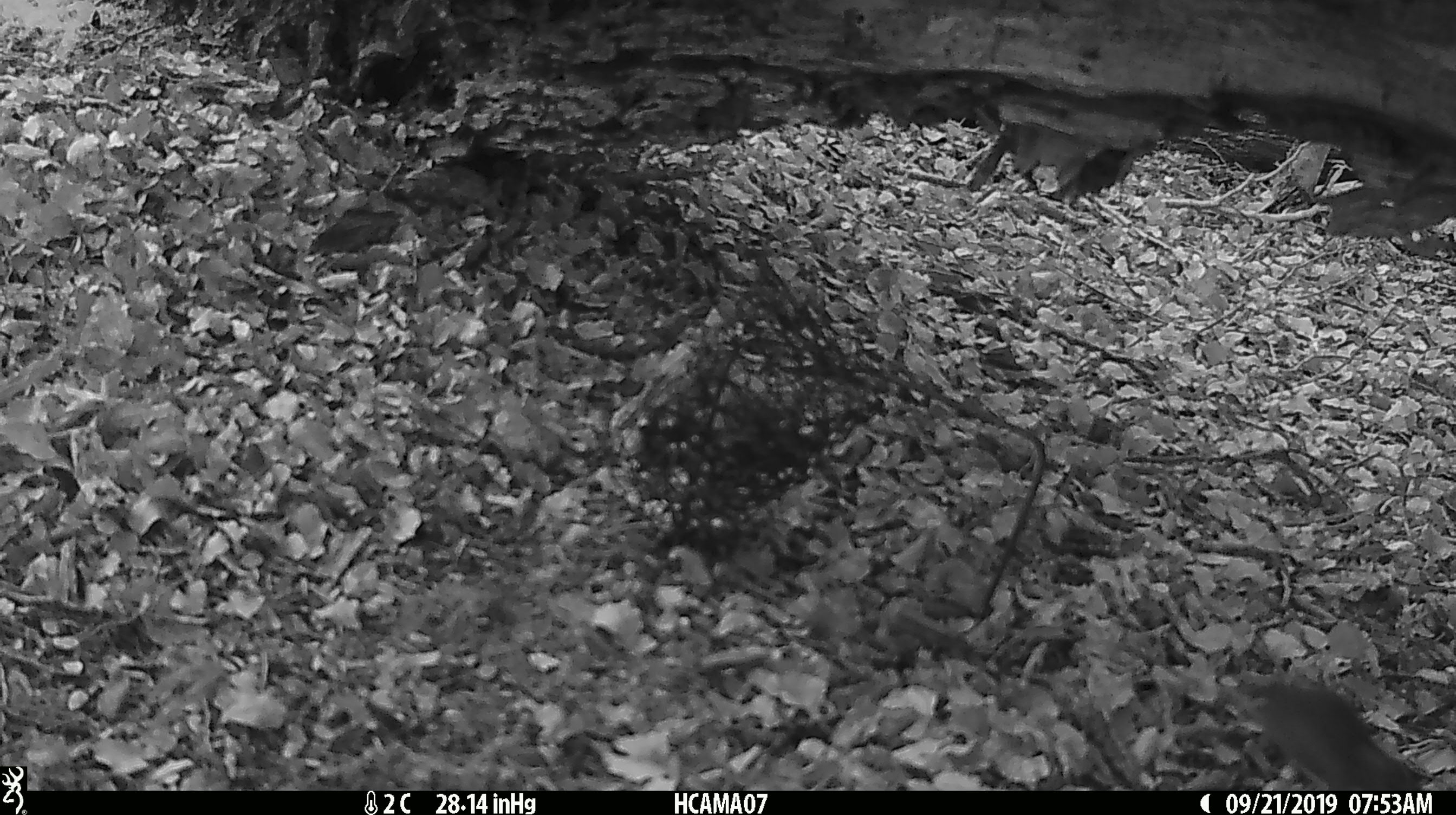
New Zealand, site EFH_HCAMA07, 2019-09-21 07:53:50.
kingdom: Animalia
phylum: Chordata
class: Mammalia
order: Rodentia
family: Muridae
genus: Mus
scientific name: Mus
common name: mouse